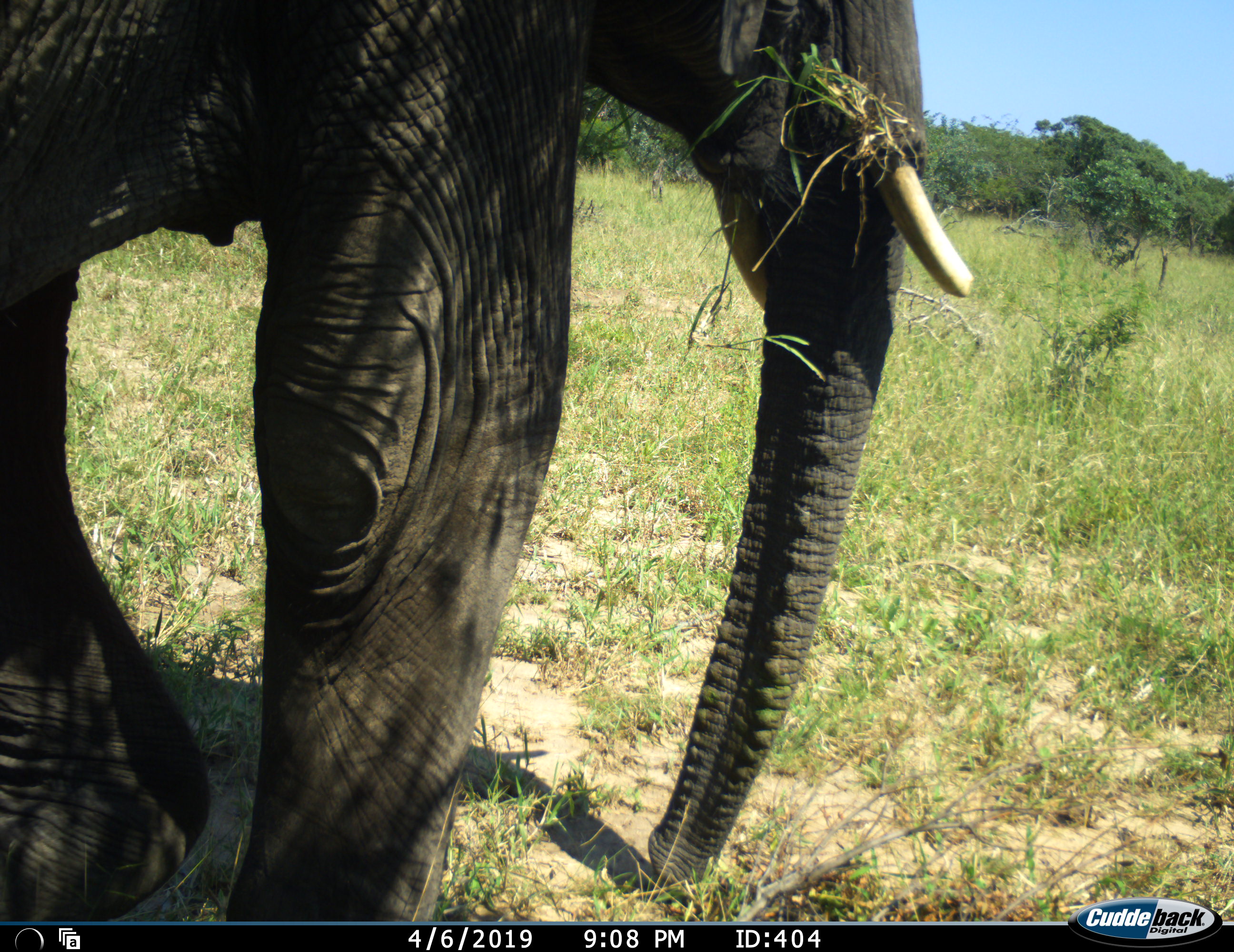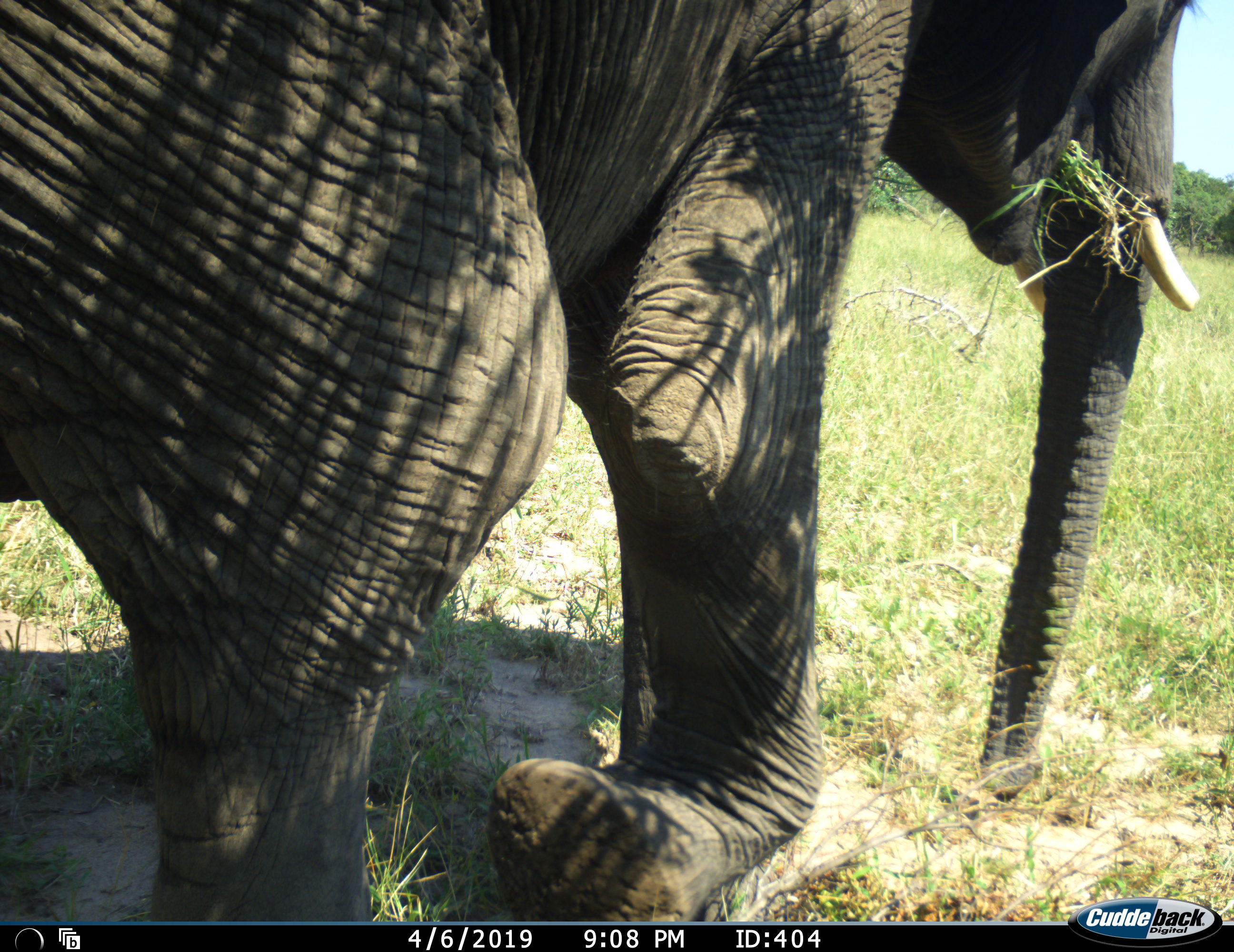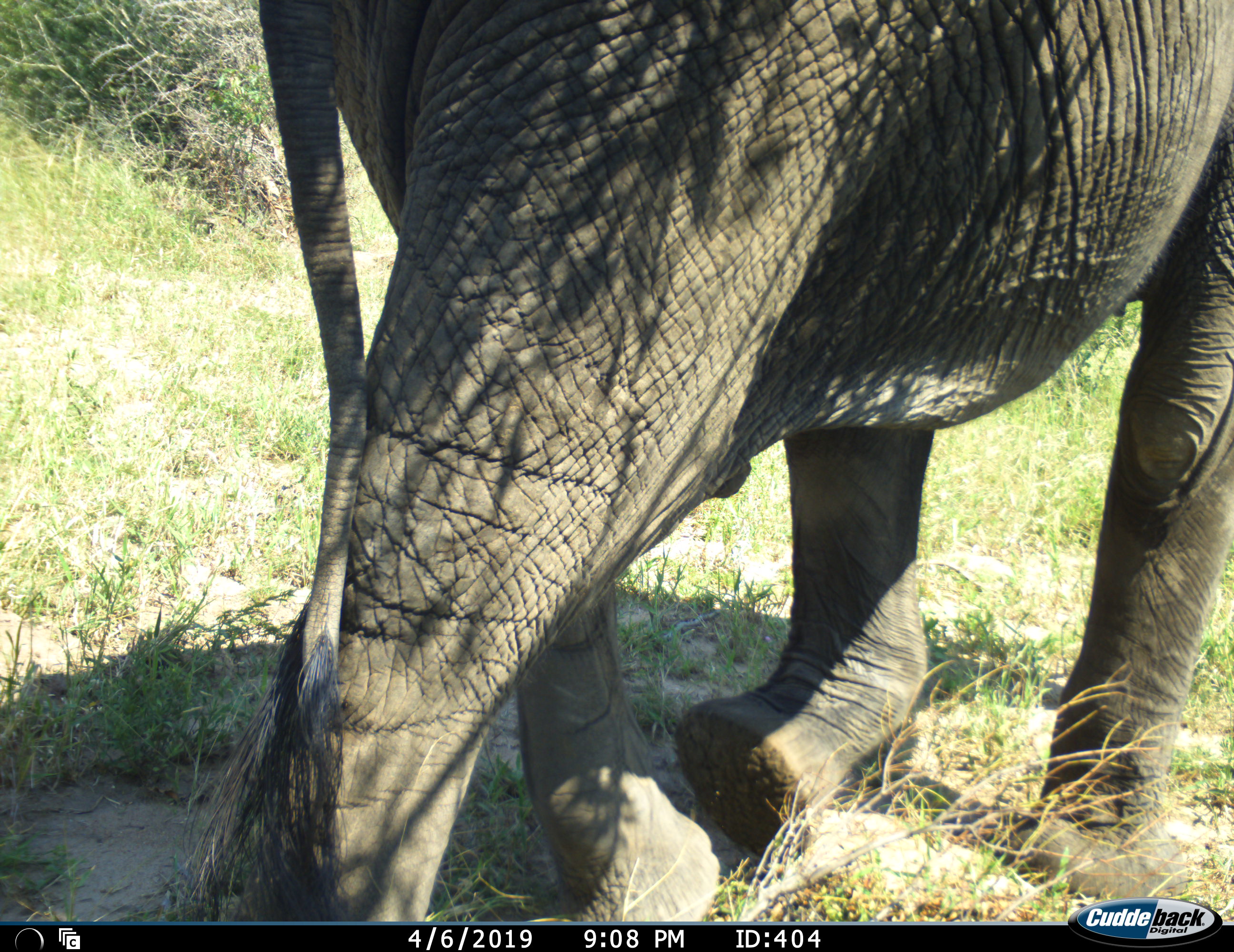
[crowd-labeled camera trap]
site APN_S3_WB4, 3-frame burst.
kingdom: Animalia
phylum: Chordata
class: Mammalia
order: Proboscidea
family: Elephantidae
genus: Loxodonta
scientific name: Loxodonta africana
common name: african bush elephant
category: elephant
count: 1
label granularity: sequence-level